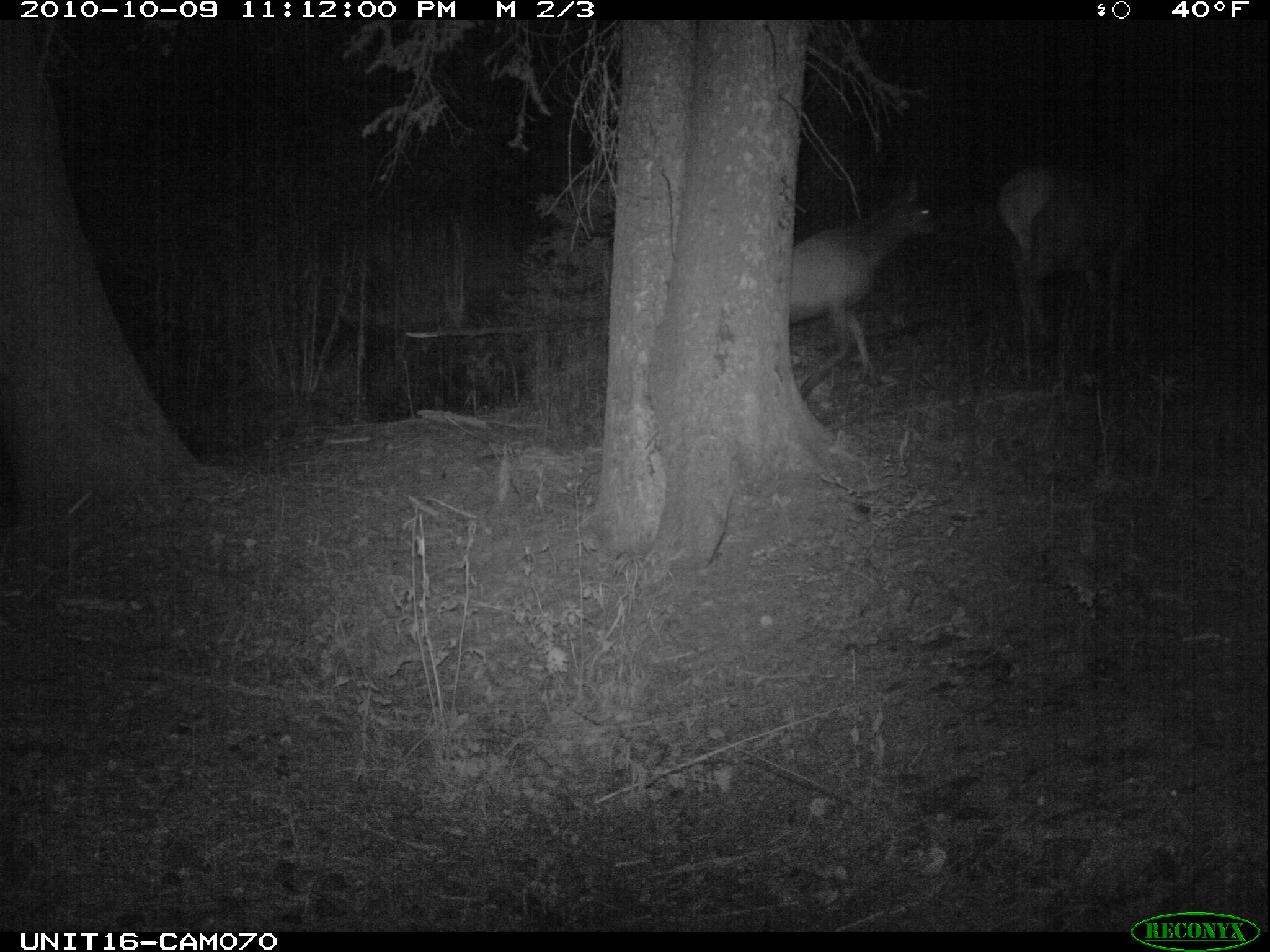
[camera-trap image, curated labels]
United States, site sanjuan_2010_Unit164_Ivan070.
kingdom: Animalia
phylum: Chordata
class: Mammalia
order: Artiodactyla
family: Cervidae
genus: Cervus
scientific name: Cervus elaphus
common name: red deer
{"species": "Cervus elaphus (red deer)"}